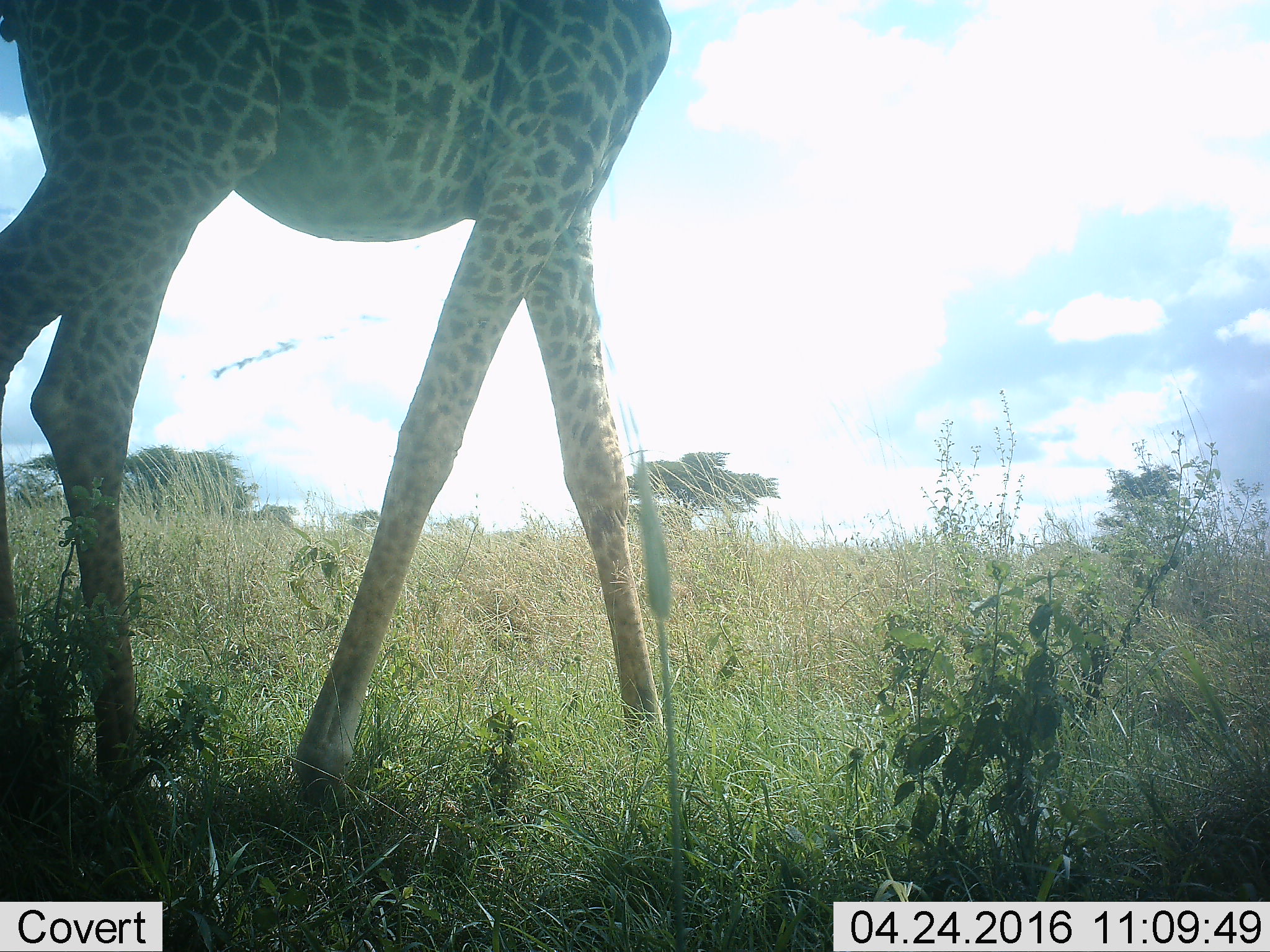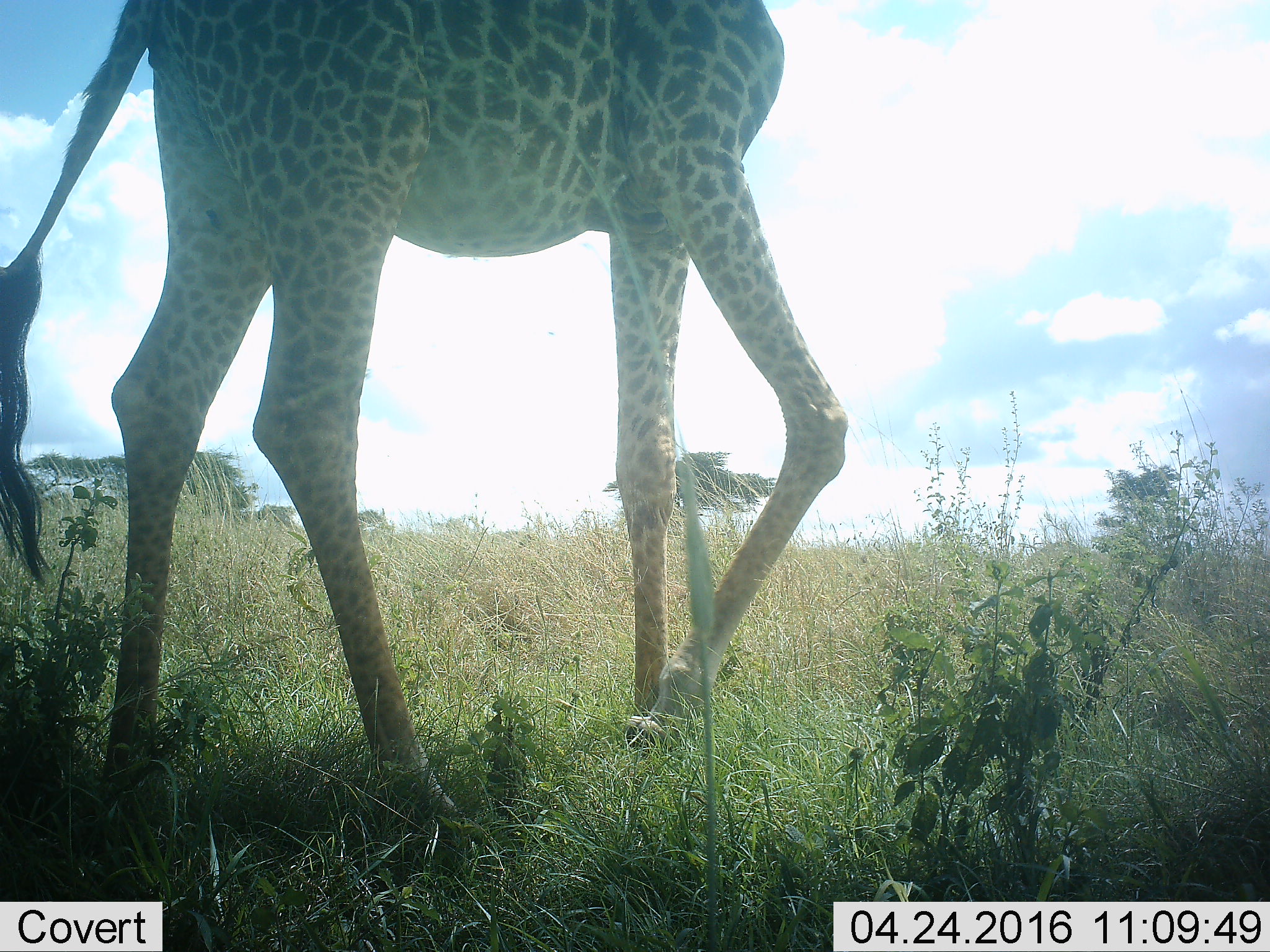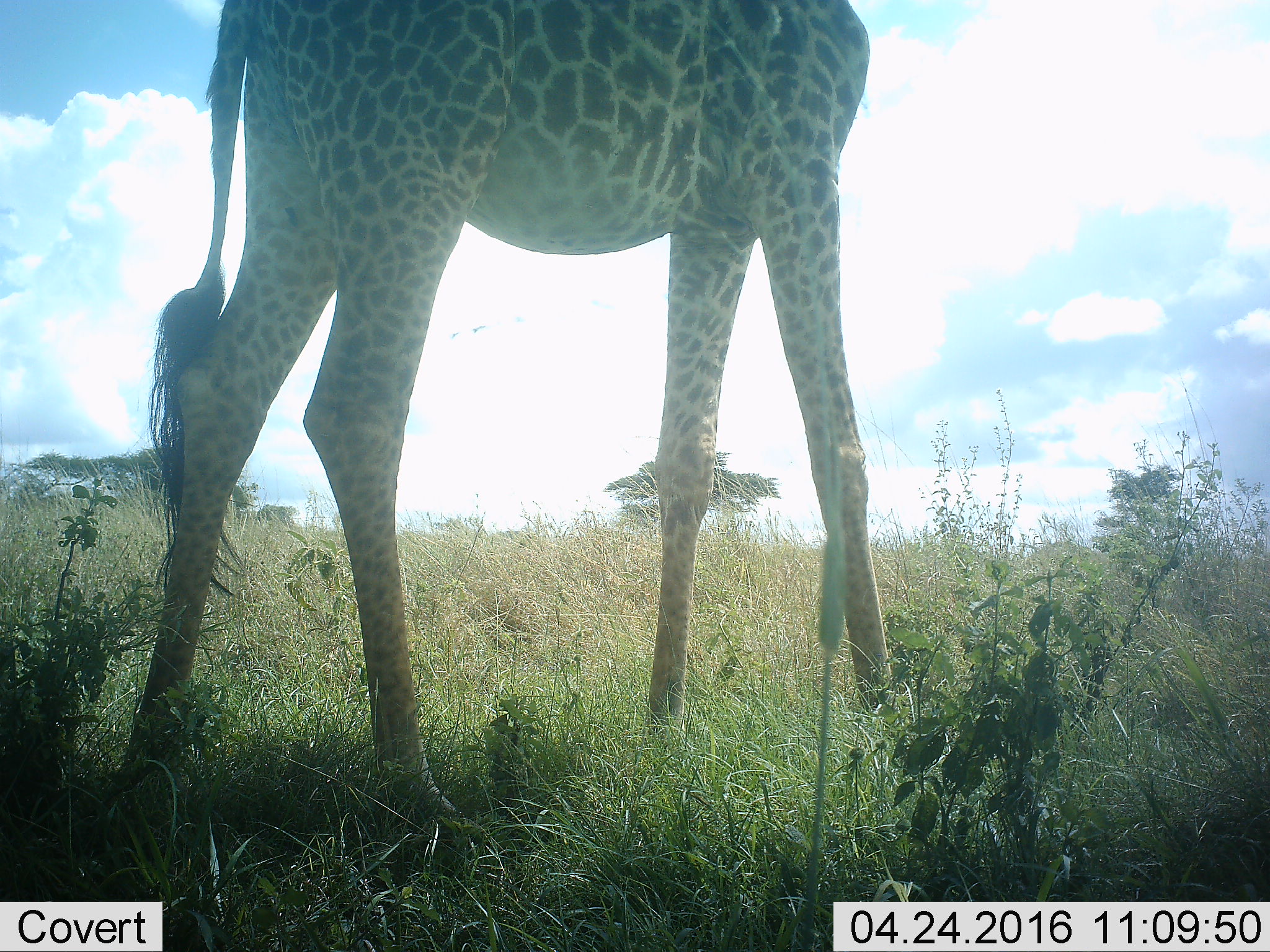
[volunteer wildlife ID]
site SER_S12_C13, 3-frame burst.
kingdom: Animalia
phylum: Chordata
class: Mammalia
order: Artiodactyla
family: Giraffidae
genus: Giraffa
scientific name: Giraffa camelopardalis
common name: giraffe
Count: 1.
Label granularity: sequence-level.